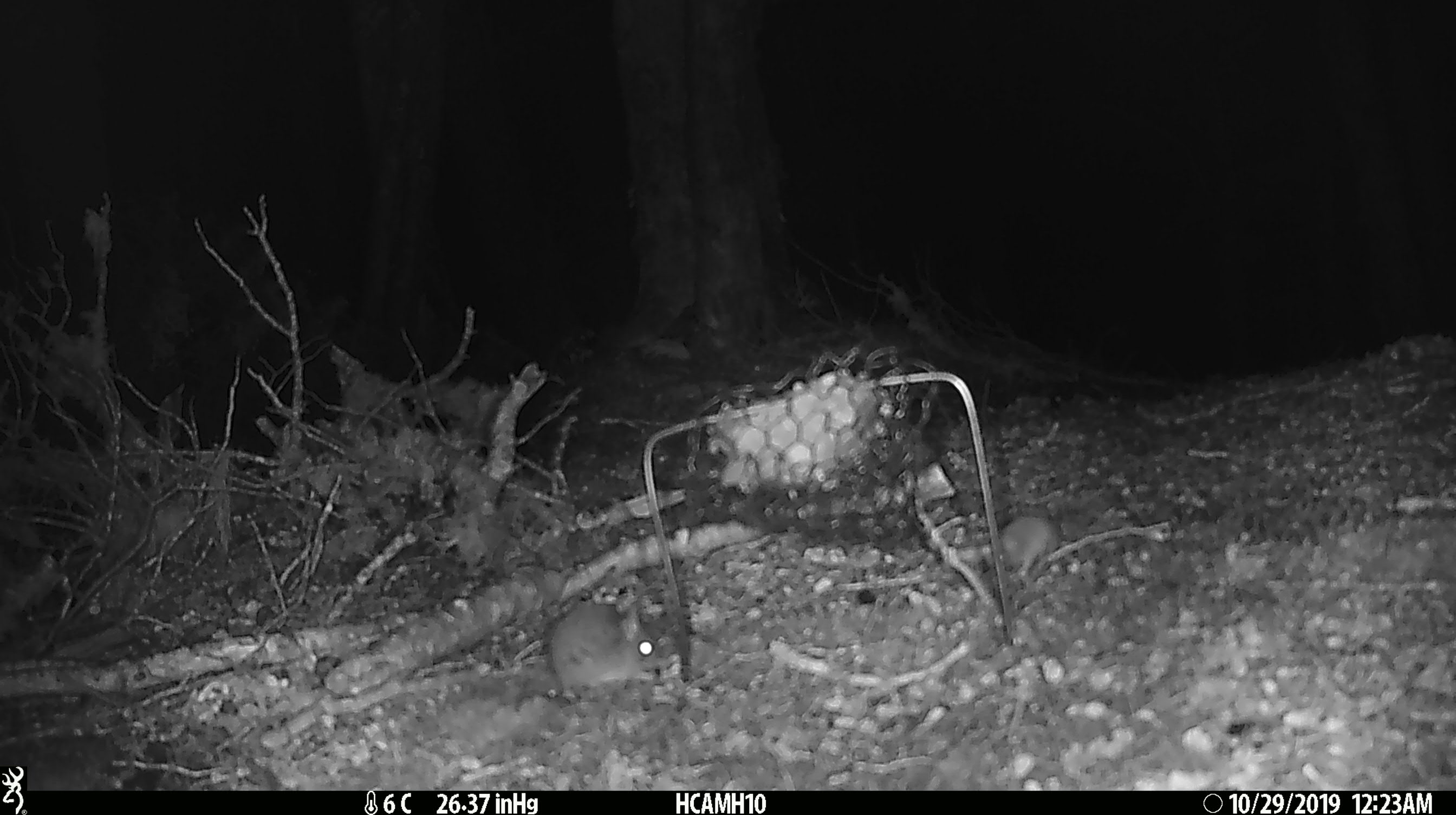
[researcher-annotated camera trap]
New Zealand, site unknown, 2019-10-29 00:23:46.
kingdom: Animalia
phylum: Chordata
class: Mammalia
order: Rodentia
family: Muridae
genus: Mus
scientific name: Mus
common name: mouse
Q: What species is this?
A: Mouse (Mus).